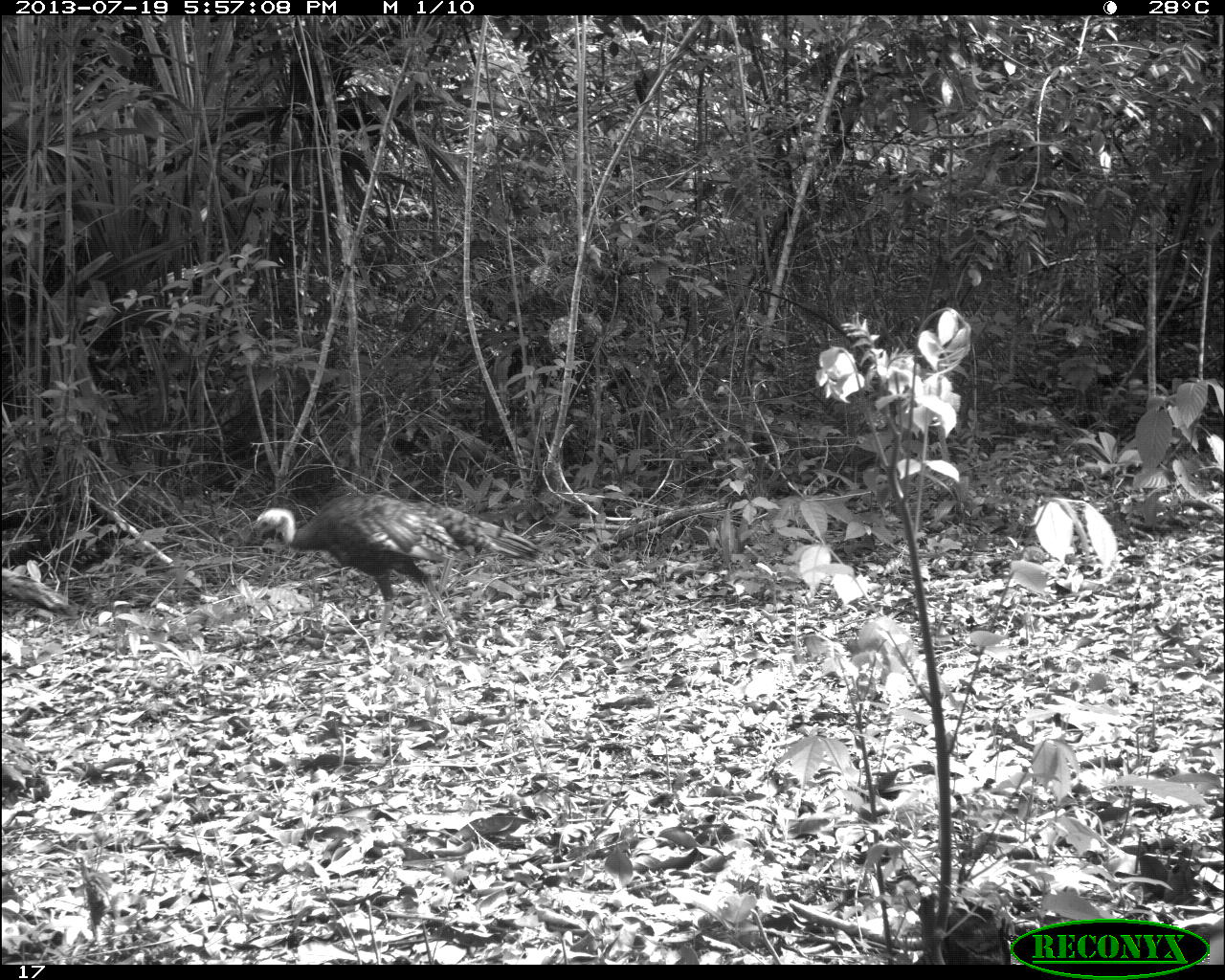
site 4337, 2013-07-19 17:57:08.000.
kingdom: Animalia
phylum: Chordata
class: Aves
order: Galliformes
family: Phasianidae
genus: Meleagris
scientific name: Meleagris ocellata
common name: ocellated turkey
Meleagris ocellata (ocellated turkey), count 1.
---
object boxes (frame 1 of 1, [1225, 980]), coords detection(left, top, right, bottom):
meleagris ocellata: detection(251, 491, 539, 640)